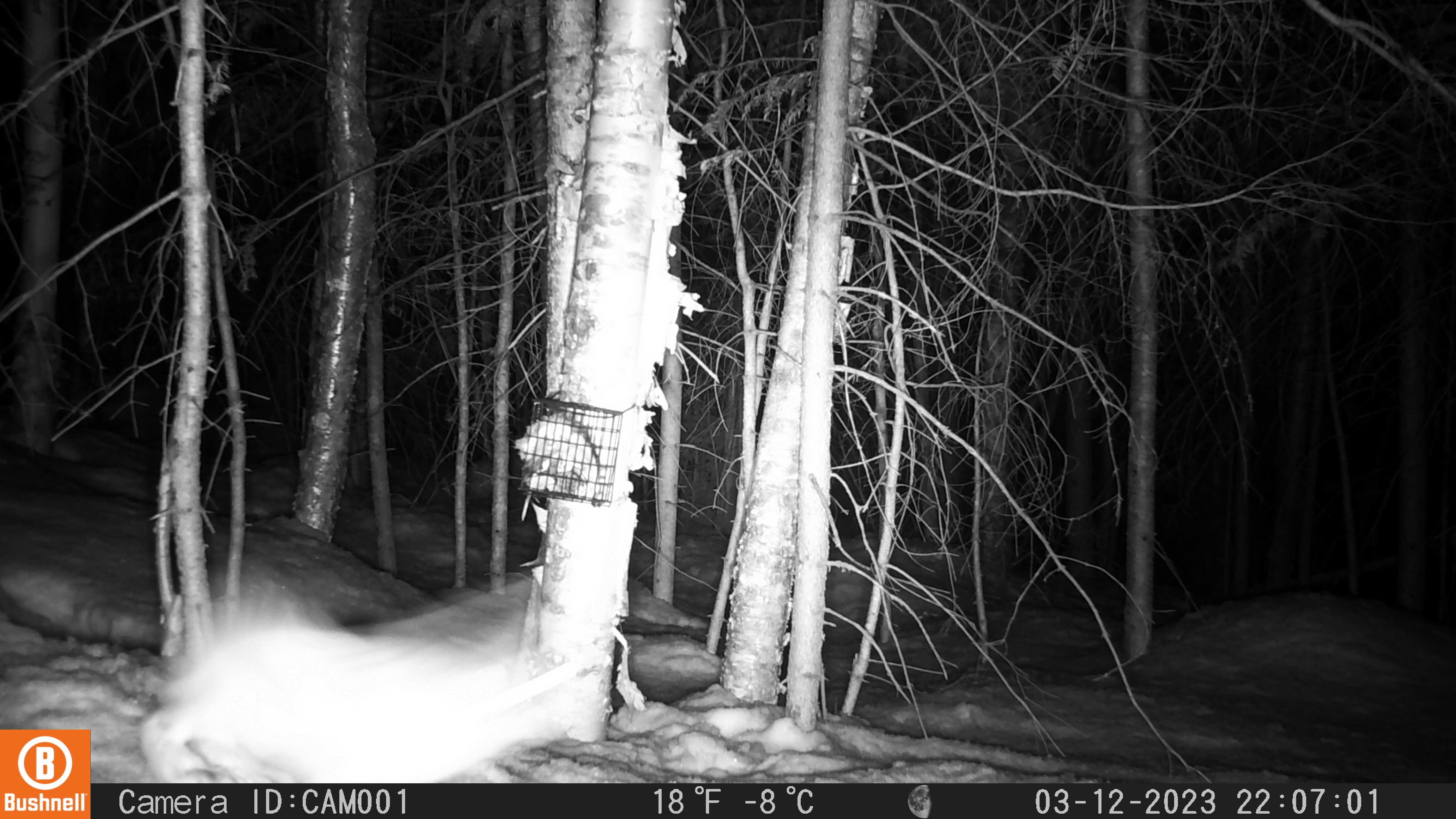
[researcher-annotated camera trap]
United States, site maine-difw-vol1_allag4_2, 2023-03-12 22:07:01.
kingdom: Animalia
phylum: Chordata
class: Mammalia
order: Lagomorpha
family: Leporidae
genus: Lepus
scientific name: Lepus americanus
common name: snowshoe hare